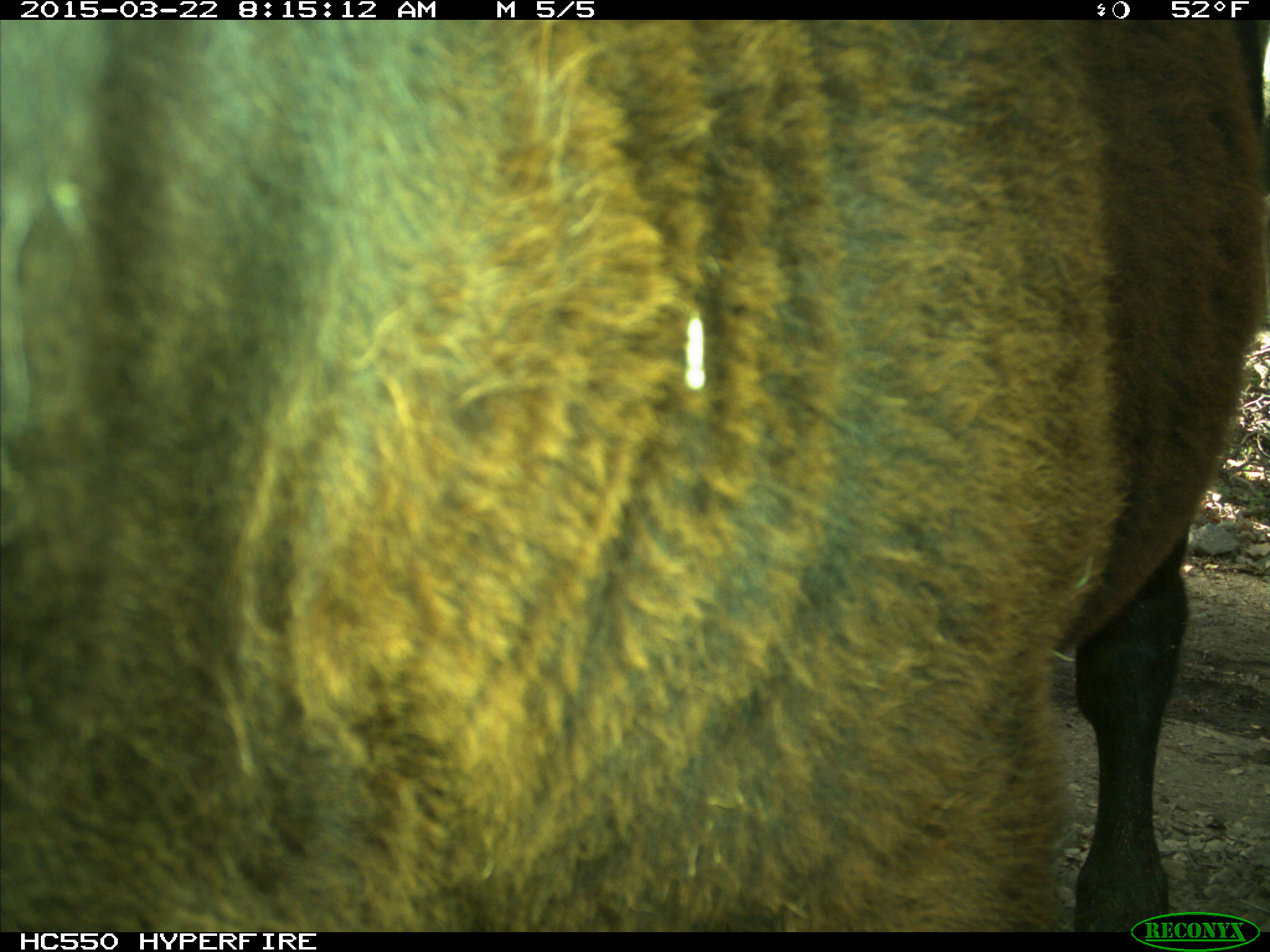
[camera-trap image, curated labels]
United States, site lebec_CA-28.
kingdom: Animalia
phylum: Chordata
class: Mammalia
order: Artiodactyla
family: Bovidae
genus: Bos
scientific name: Bos taurus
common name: domestic cow